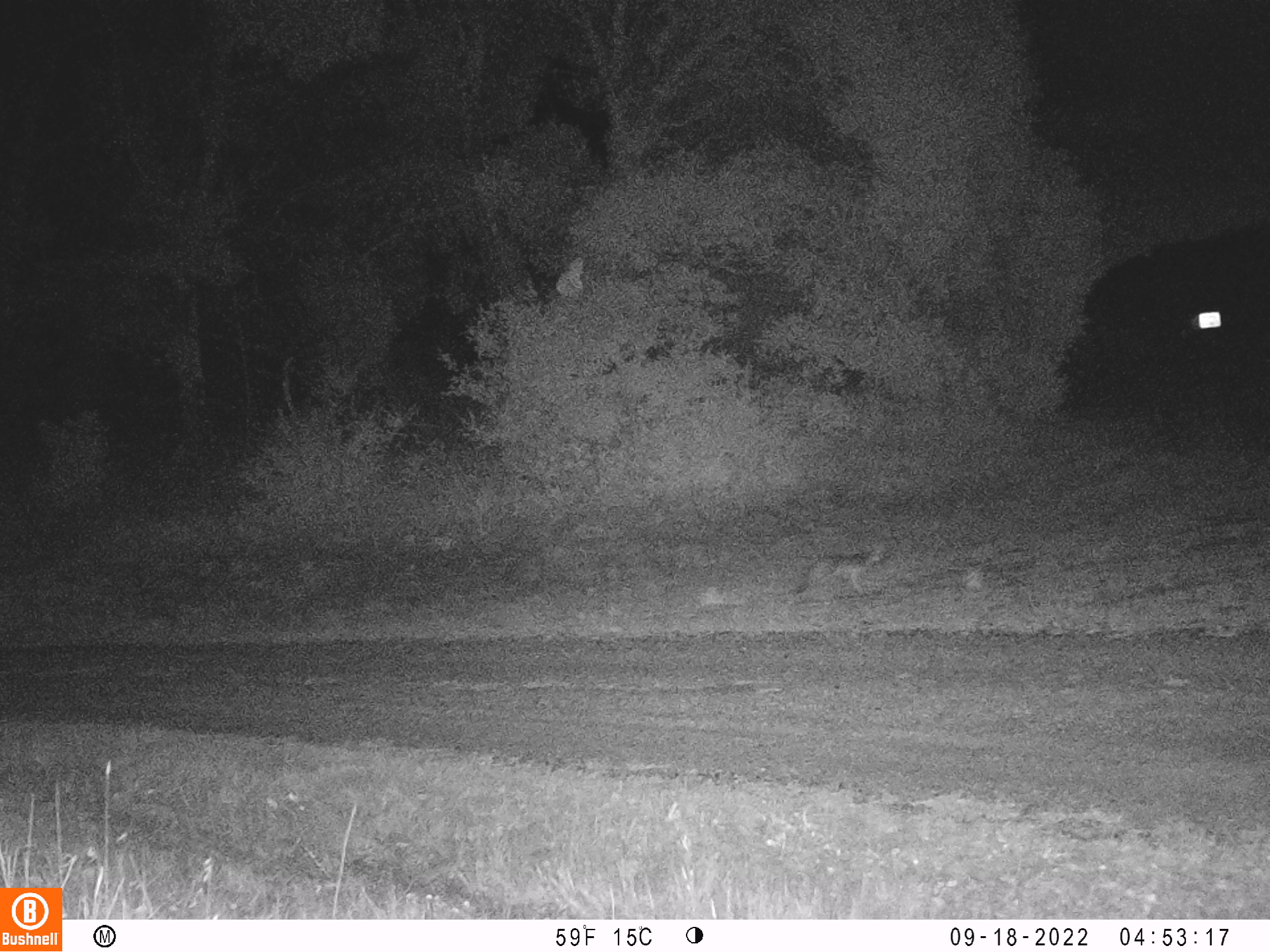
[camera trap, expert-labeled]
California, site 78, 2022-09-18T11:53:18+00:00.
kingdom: Animalia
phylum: Chordata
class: Mammalia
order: Carnivora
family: Canidae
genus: Urocyon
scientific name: Urocyon cinereoargenteus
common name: gray fox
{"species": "gray fox (Urocyon cinereoargenteus)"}